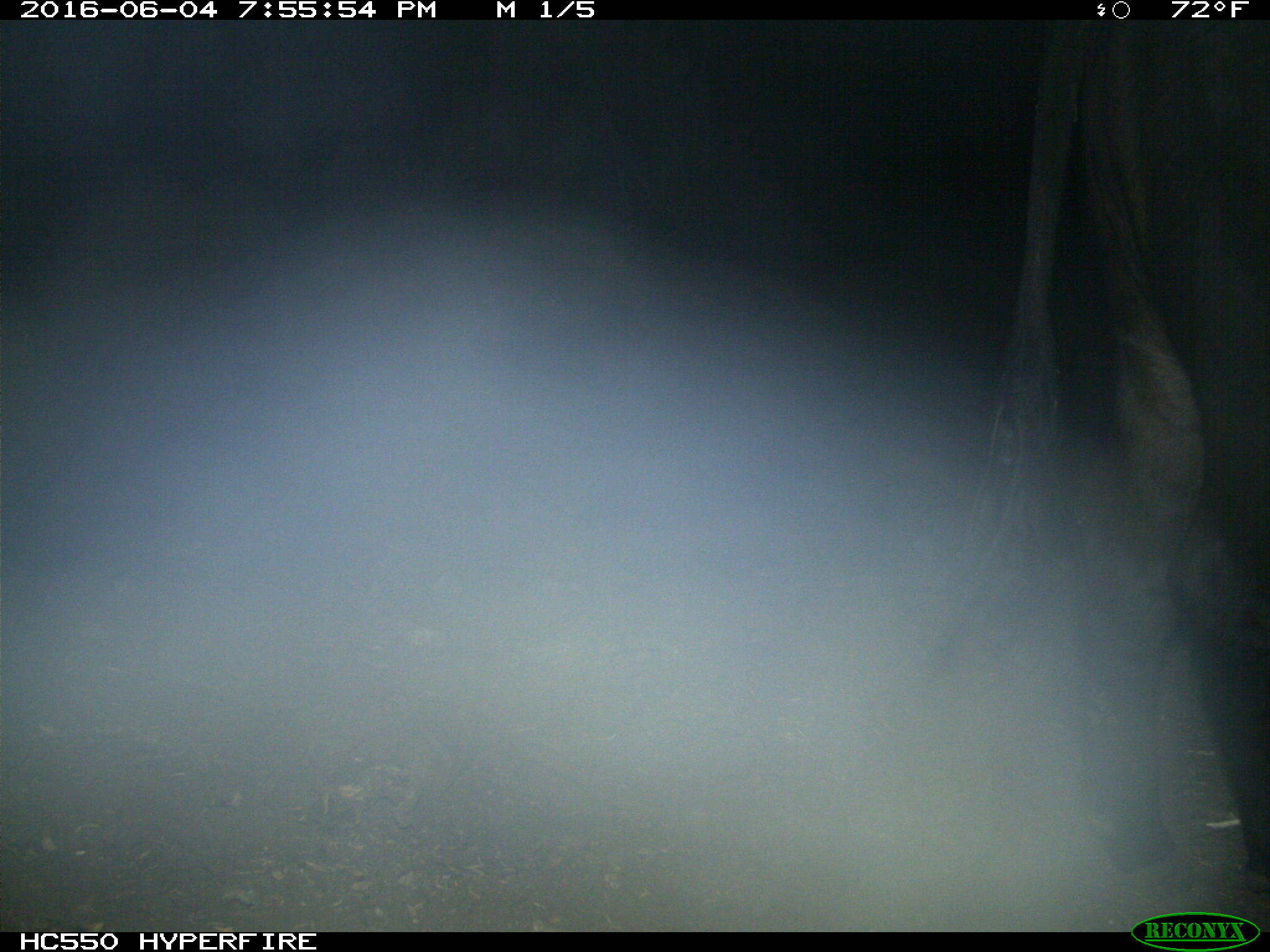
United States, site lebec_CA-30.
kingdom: Animalia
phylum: Chordata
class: Mammalia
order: Artiodactyla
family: Bovidae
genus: Bos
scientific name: Bos taurus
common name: domestic cow